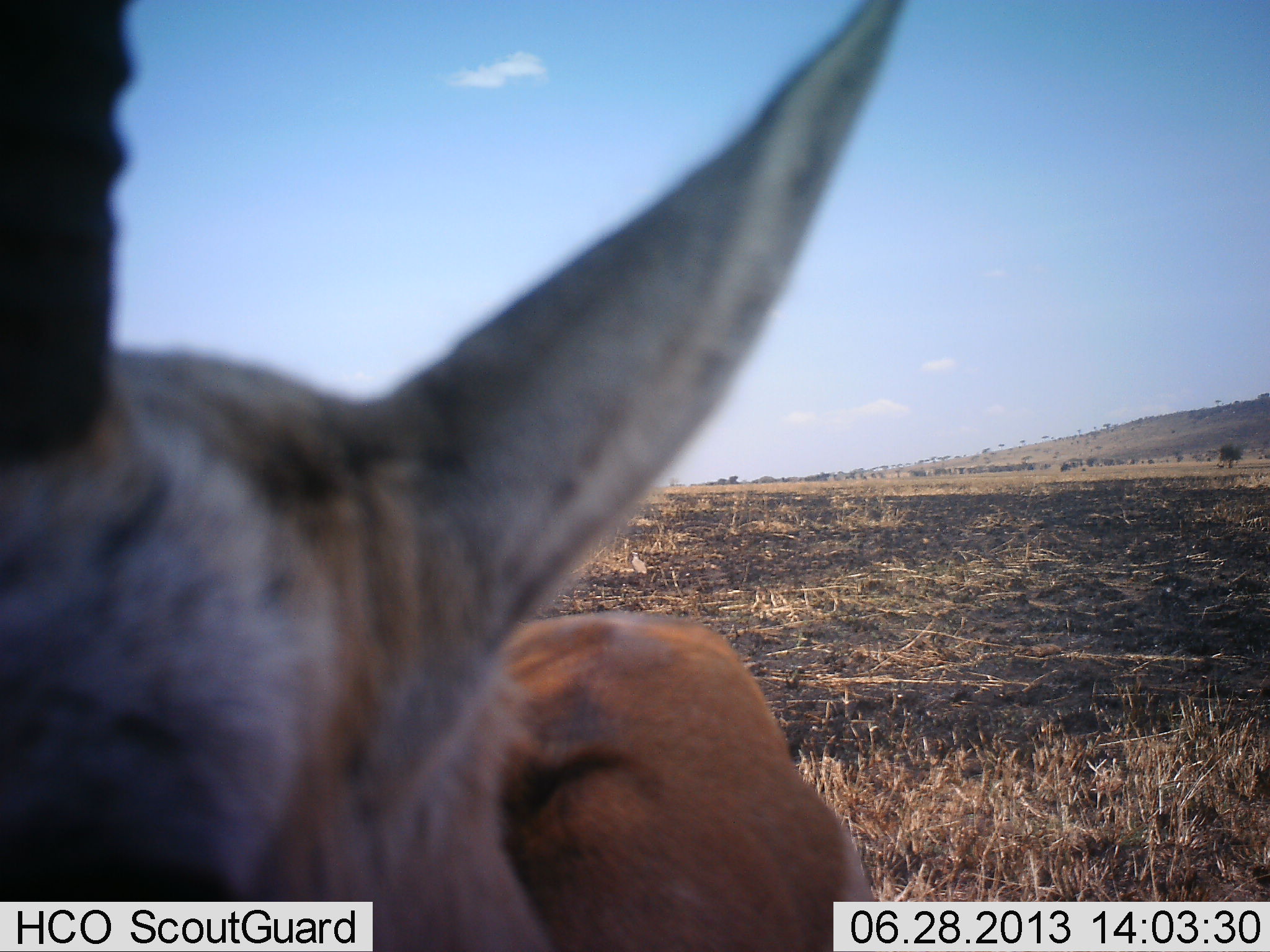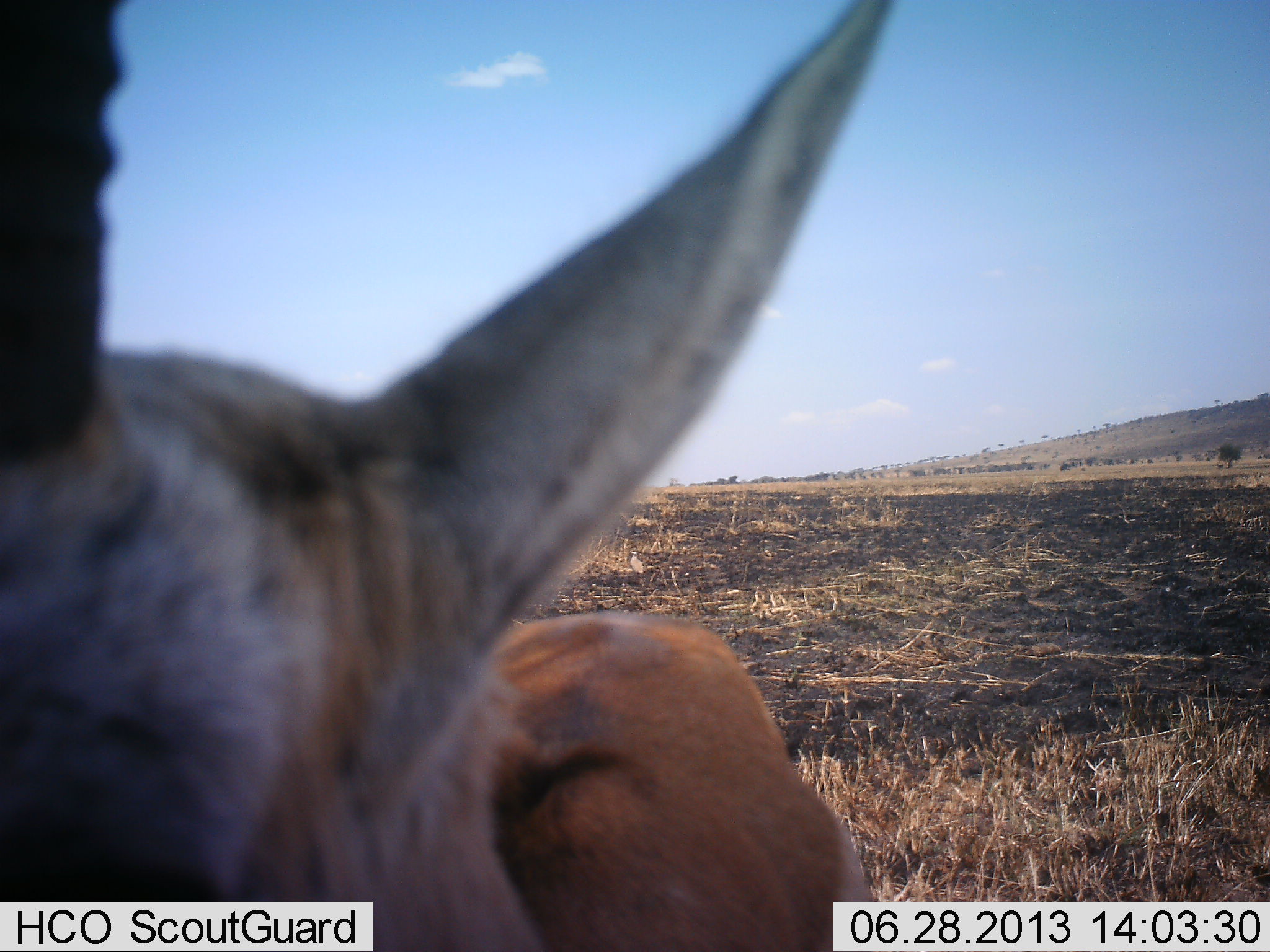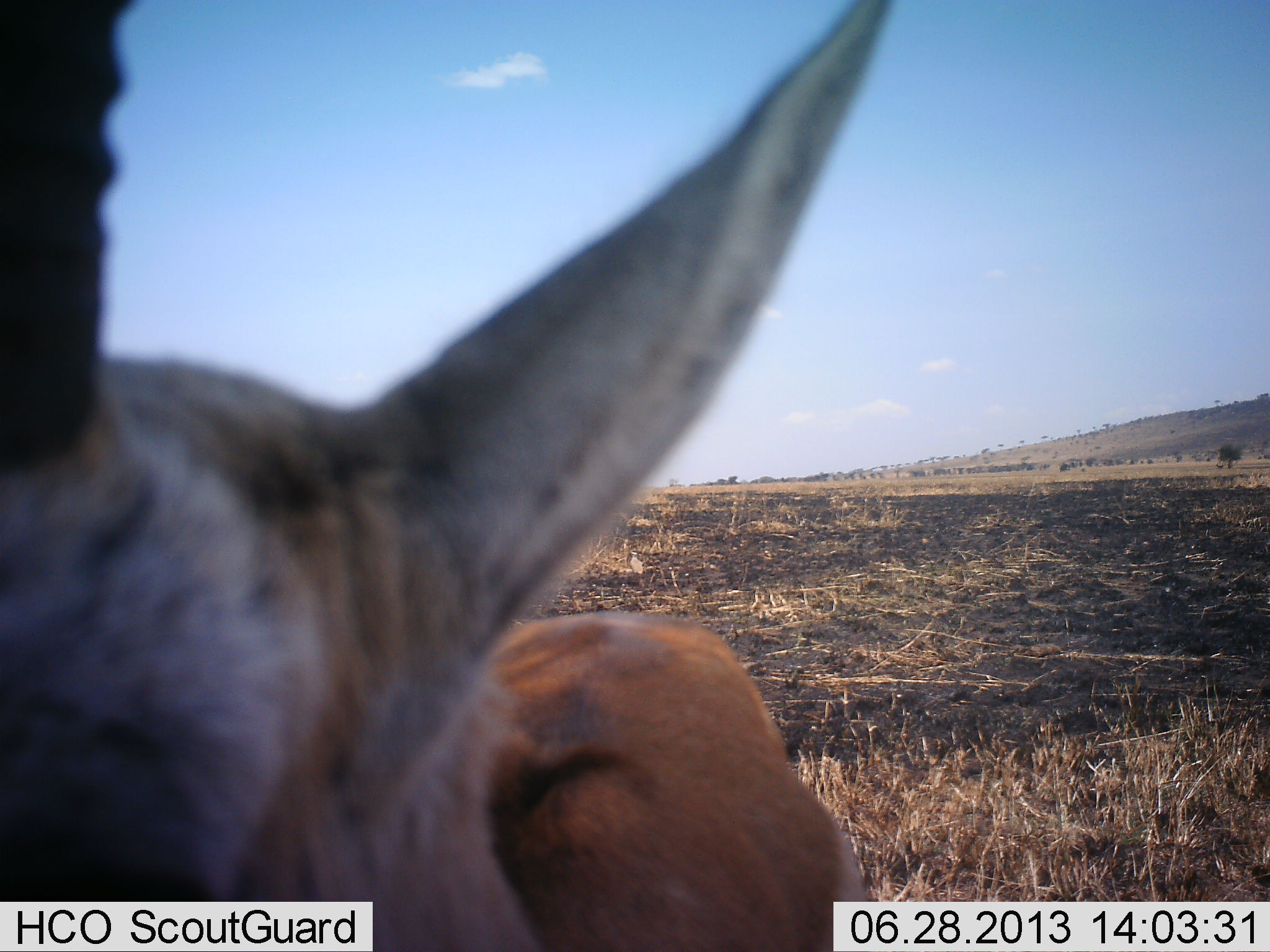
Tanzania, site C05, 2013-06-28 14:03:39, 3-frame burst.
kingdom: Animalia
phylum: Chordata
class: Mammalia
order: Artiodactyla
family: Bovidae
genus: Eudorcas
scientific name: Eudorcas thomsonii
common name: thomson's gazelle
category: gazellethomsons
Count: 1.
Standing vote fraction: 90%.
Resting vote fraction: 0%.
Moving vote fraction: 10%.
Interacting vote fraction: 0%.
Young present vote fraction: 0%.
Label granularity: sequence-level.